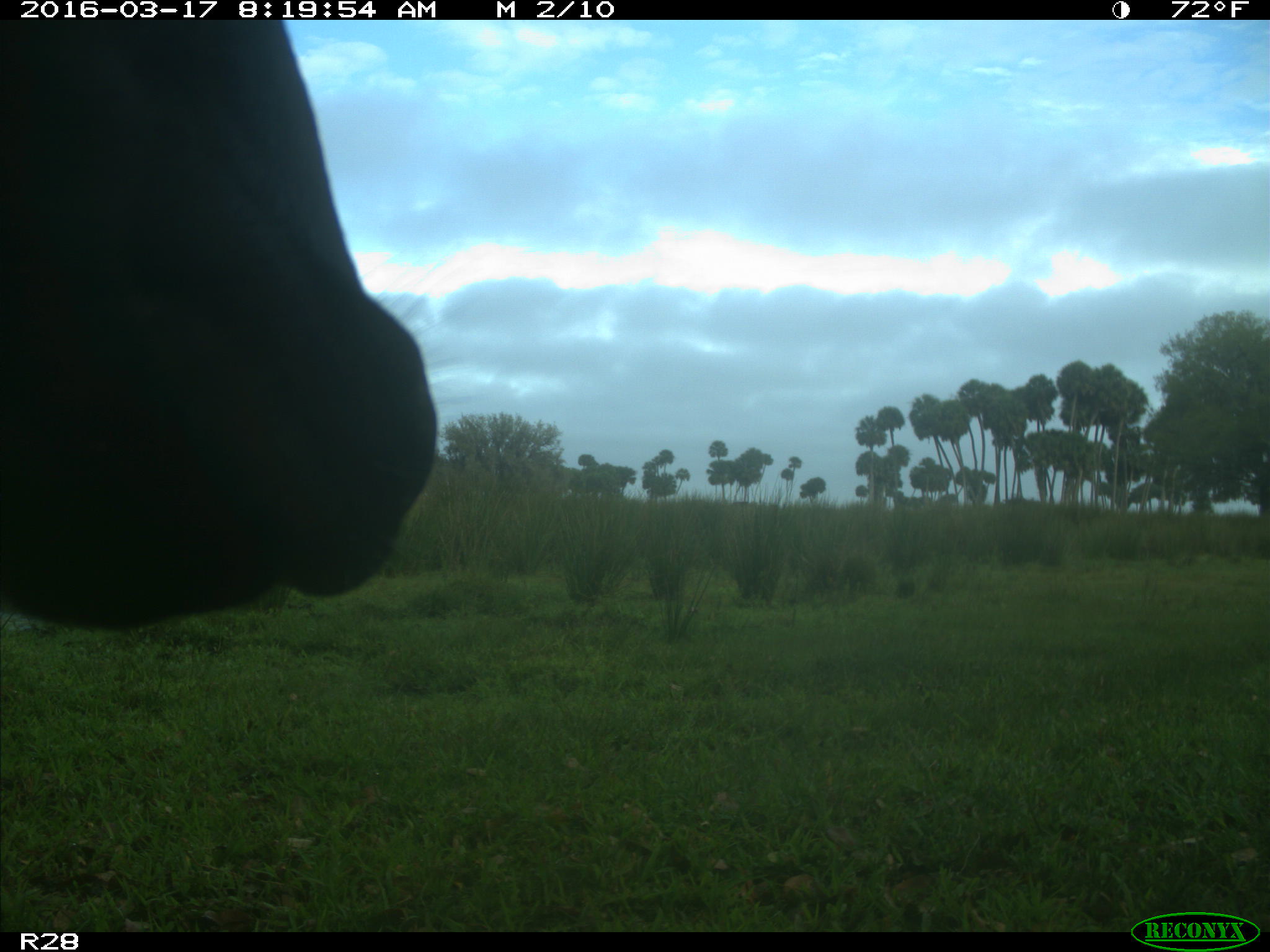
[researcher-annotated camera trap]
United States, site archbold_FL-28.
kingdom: Animalia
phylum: Chordata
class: Mammalia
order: Artiodactyla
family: Bovidae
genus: Bos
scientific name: Bos taurus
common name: domestic cow